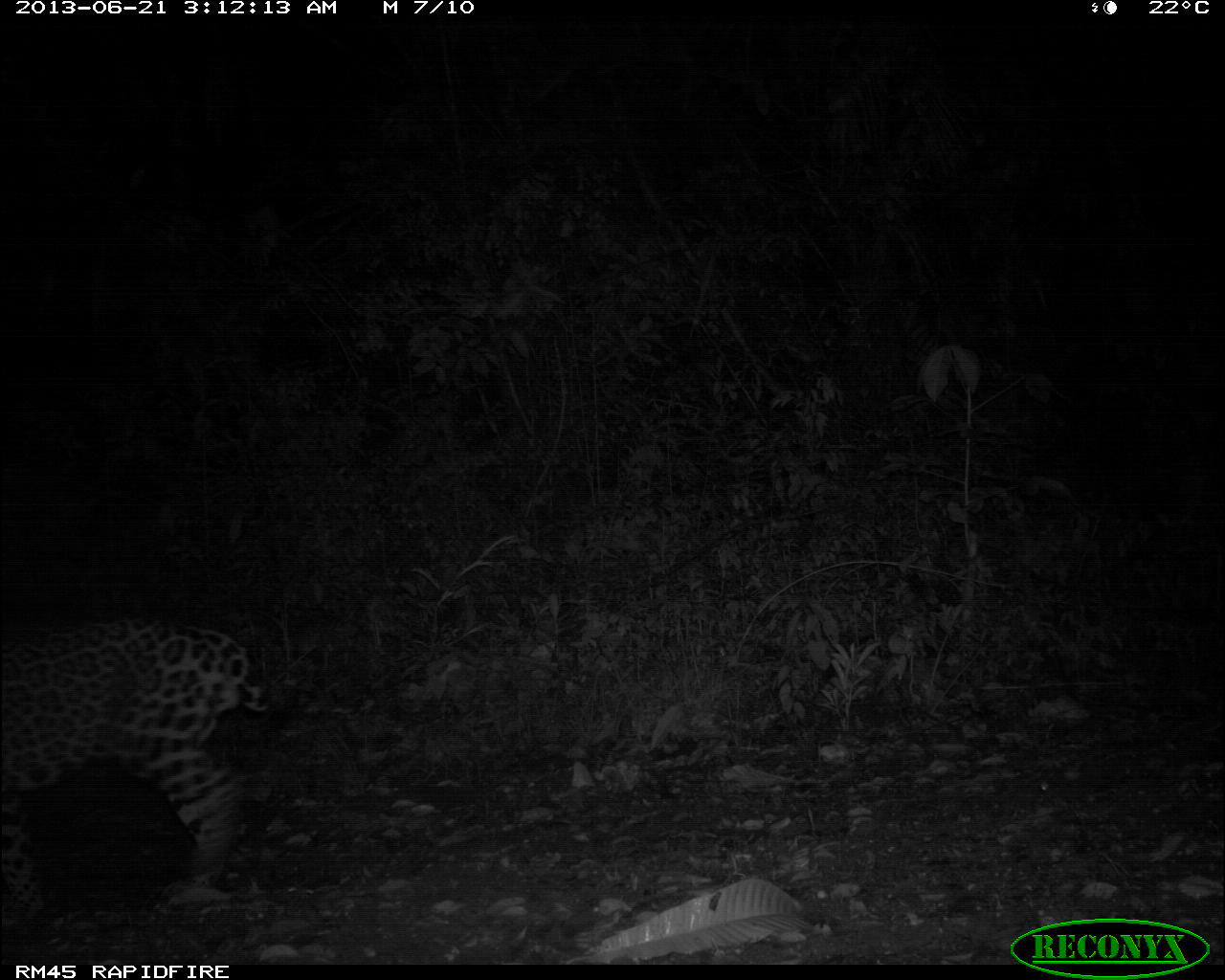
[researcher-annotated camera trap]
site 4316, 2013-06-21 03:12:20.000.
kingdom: Animalia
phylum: Chordata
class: Mammalia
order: Carnivora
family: Felidae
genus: Panthera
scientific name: Panthera onca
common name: jaguar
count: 1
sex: male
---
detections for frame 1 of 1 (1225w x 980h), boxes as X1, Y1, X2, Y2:
panthera onca: 0, 606, 274, 920